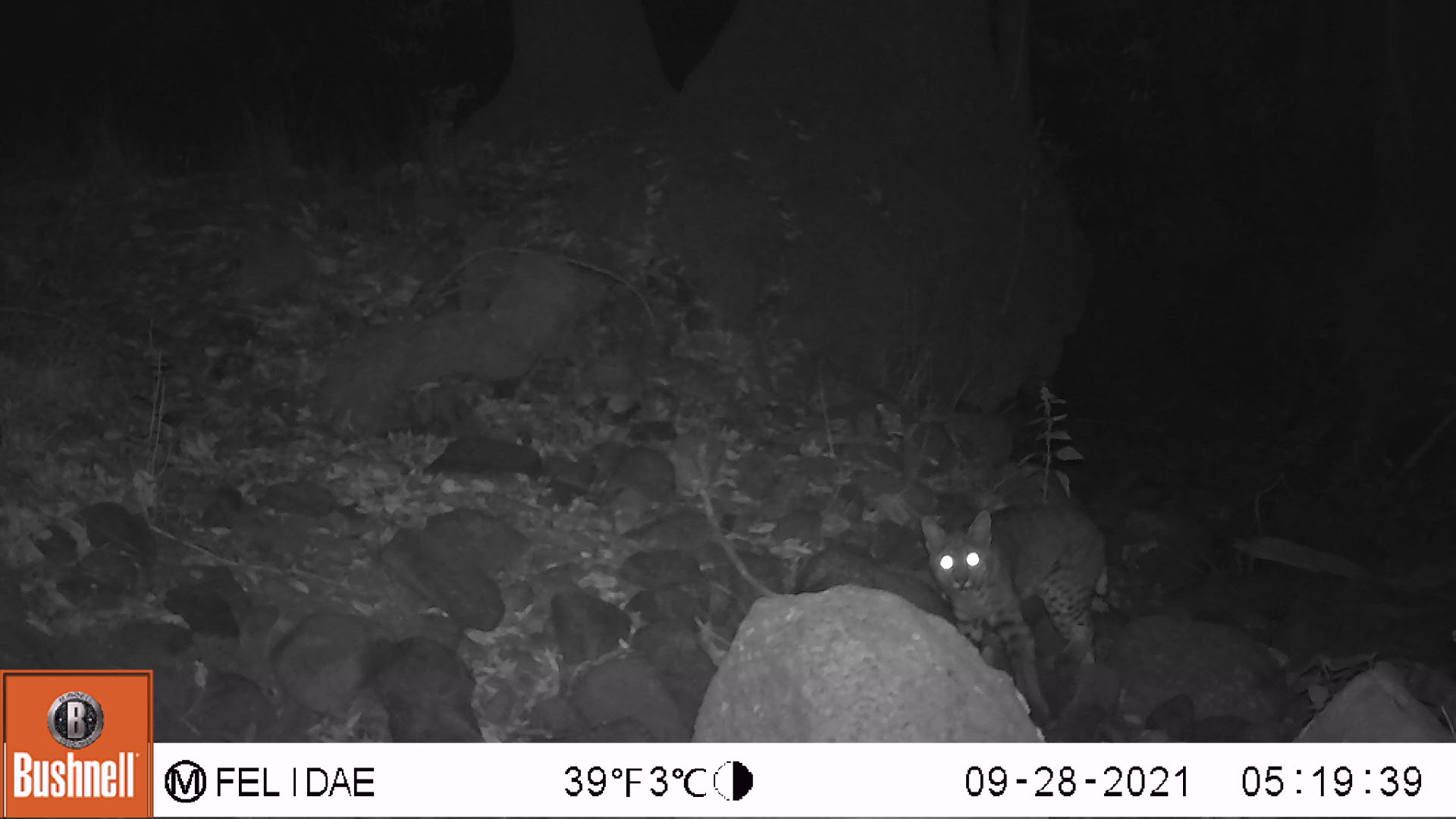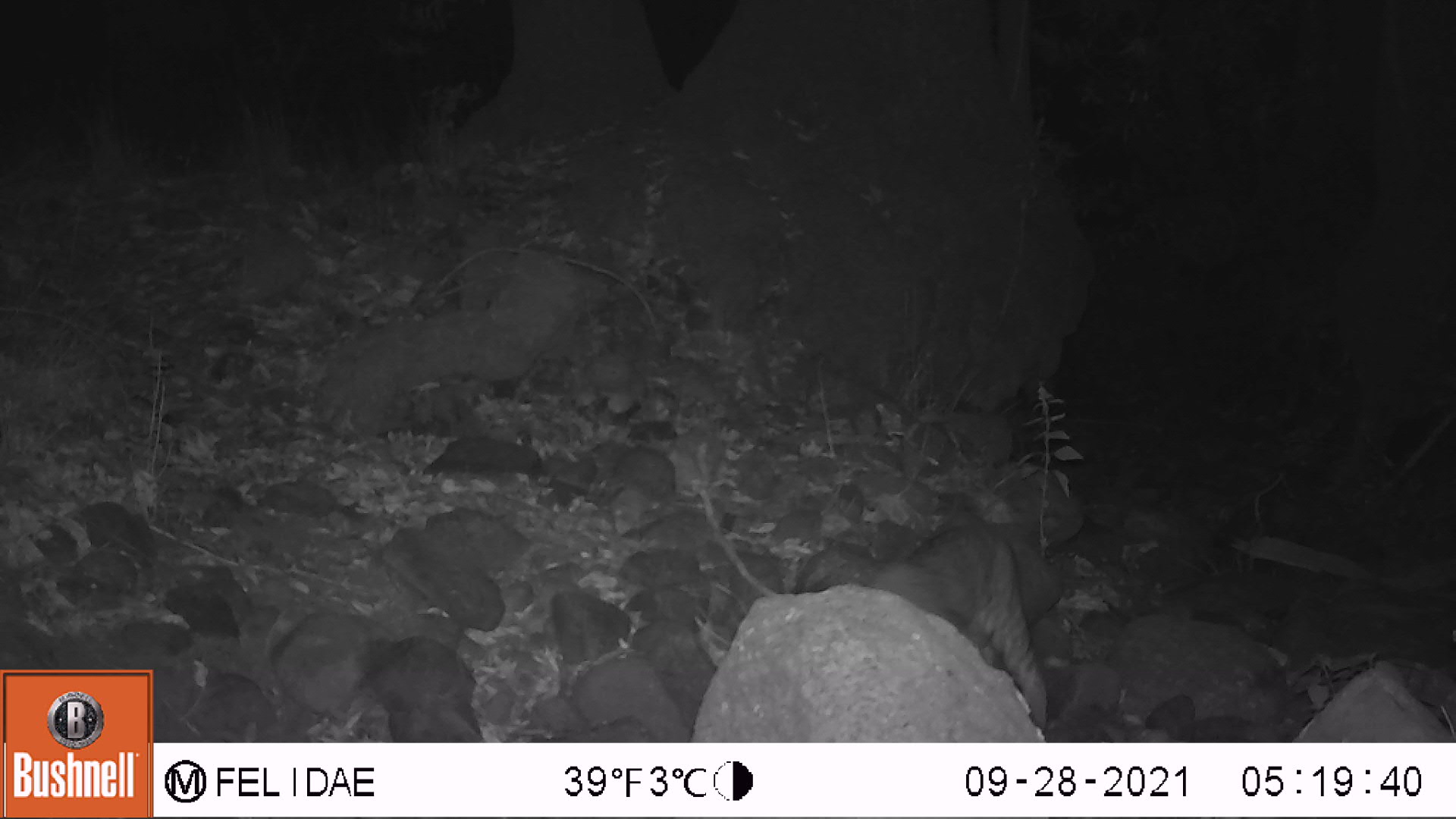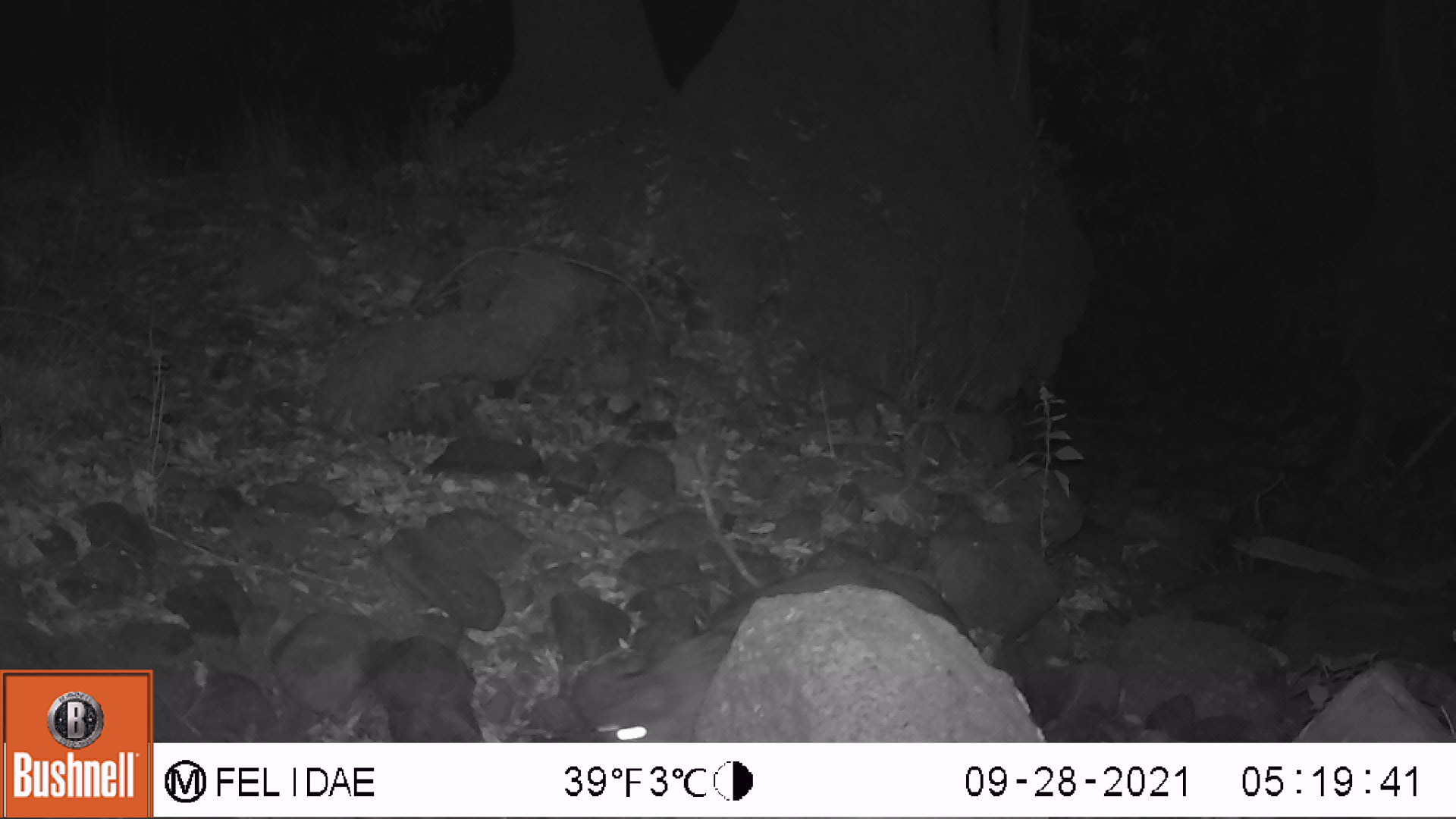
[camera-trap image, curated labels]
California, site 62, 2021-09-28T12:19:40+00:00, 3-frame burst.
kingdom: Animalia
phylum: Chordata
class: Mammalia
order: Carnivora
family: Felidae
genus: Lynx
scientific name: Lynx rufus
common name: bobcat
Bobcat (Lynx rufus).